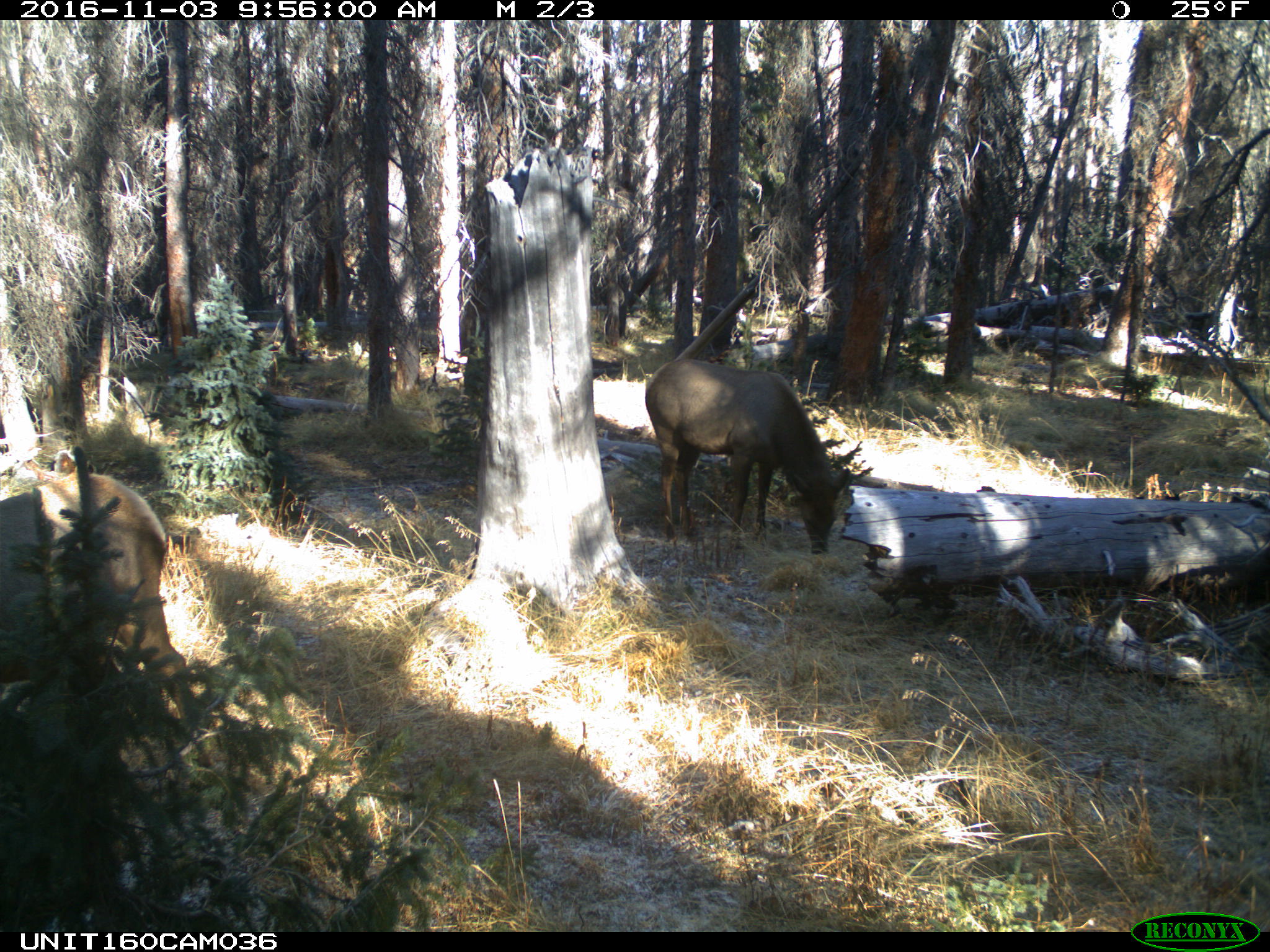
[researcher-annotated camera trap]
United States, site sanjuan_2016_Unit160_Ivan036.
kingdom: Animalia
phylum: Chordata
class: Mammalia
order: Artiodactyla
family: Cervidae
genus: Cervus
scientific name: Cervus elaphus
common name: red deer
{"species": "Cervus elaphus (red deer)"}